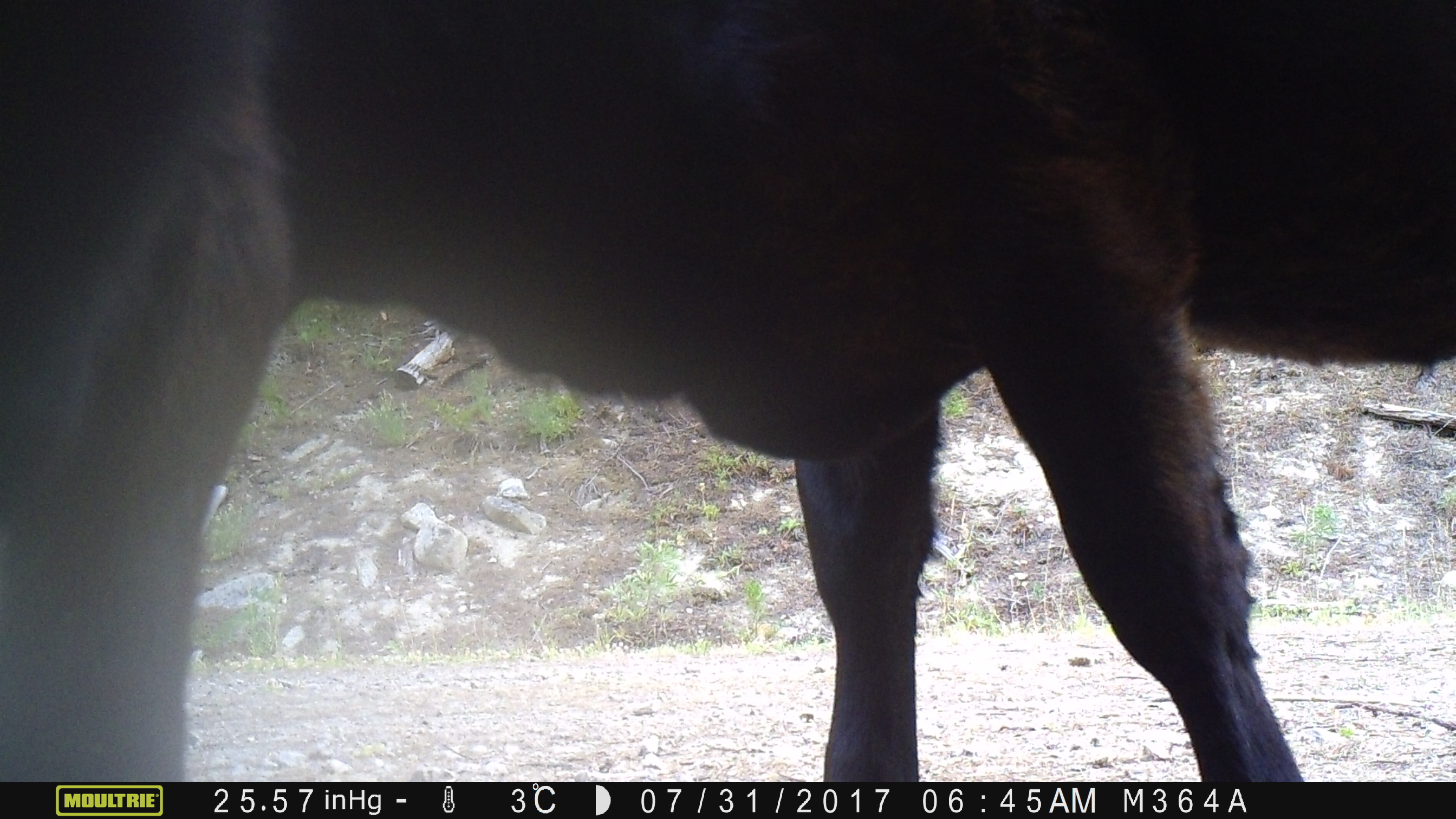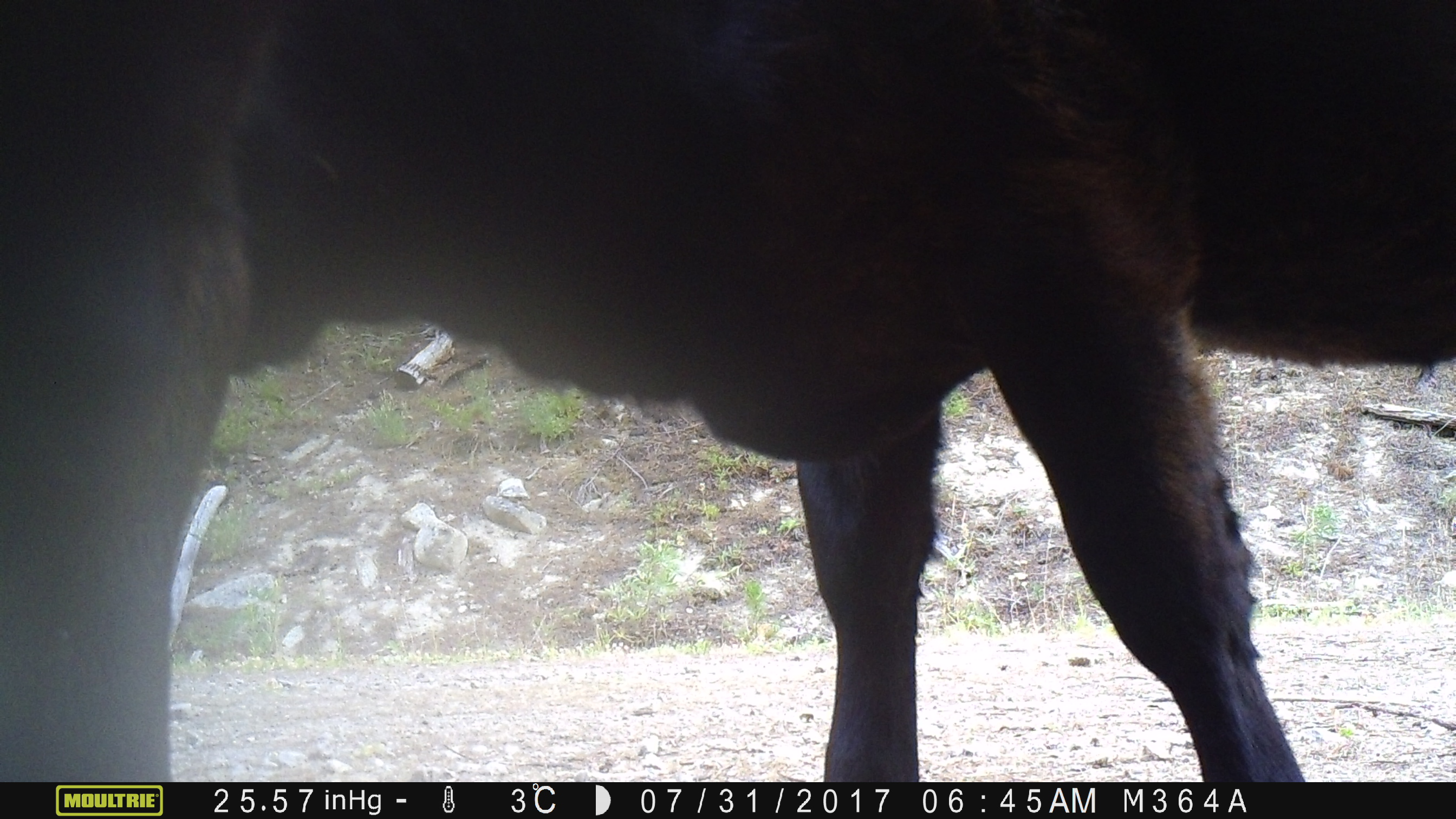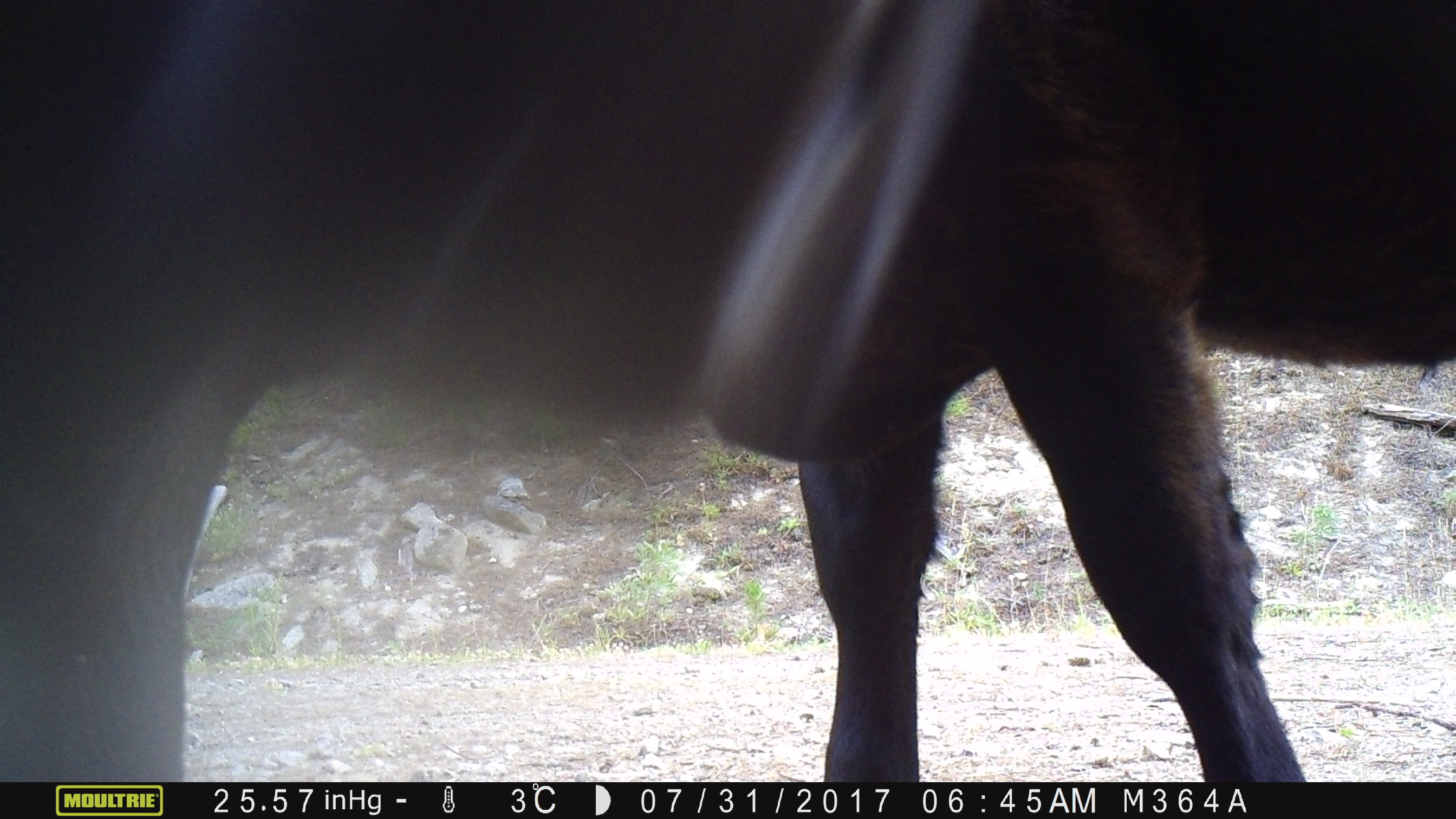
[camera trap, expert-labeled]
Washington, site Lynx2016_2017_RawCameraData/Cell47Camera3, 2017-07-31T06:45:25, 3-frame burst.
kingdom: Animalia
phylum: Chordata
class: Mammalia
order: Artiodactyla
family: Bovidae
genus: Bos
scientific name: Bos taurus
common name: domestic cattle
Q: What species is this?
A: Domestic cattle (Bos taurus).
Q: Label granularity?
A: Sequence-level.